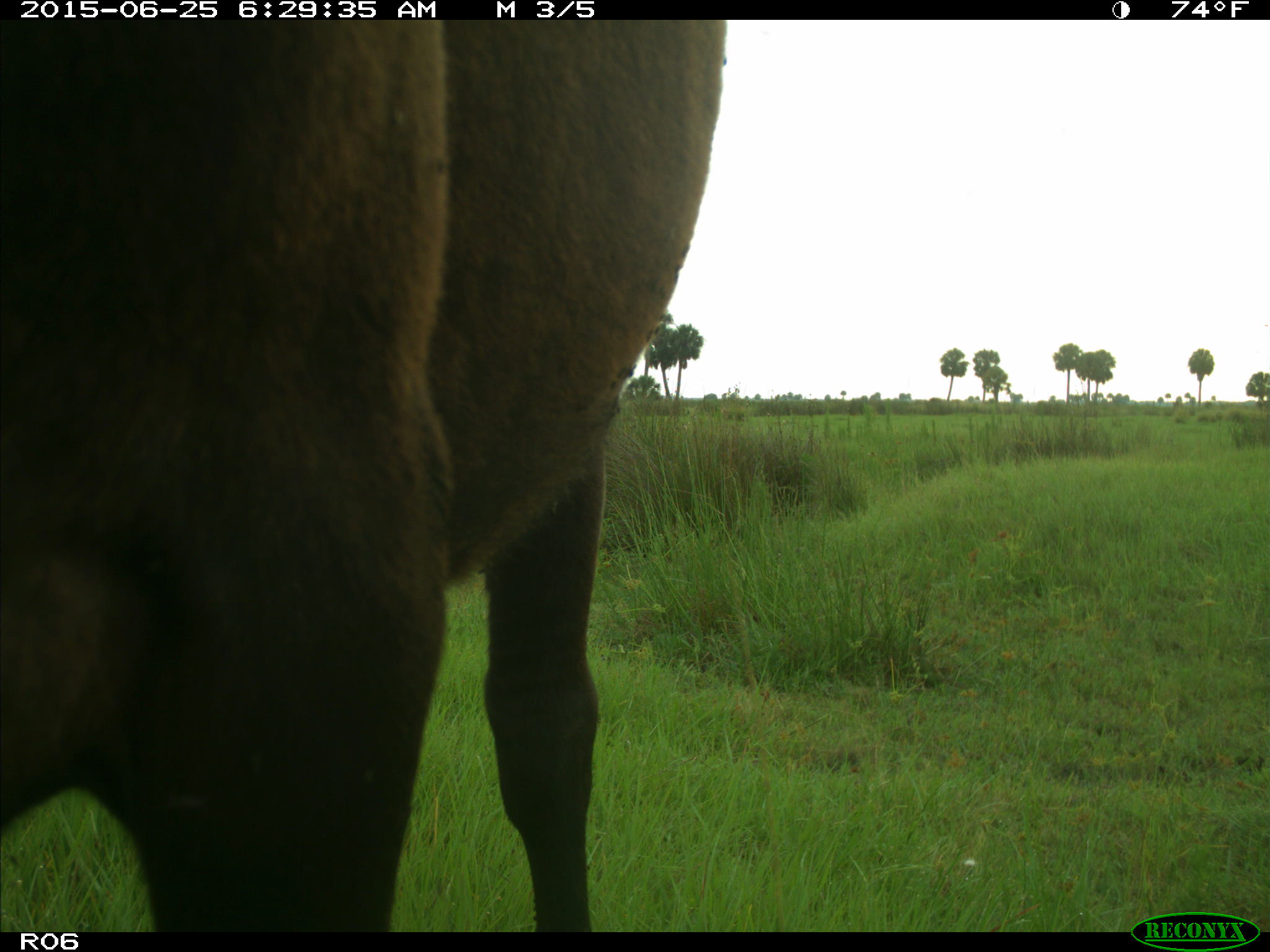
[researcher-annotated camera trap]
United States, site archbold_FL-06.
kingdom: Animalia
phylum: Chordata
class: Mammalia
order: Artiodactyla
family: Bovidae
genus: Bos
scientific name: Bos taurus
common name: domestic cow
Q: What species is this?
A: Bos taurus (domestic cow).